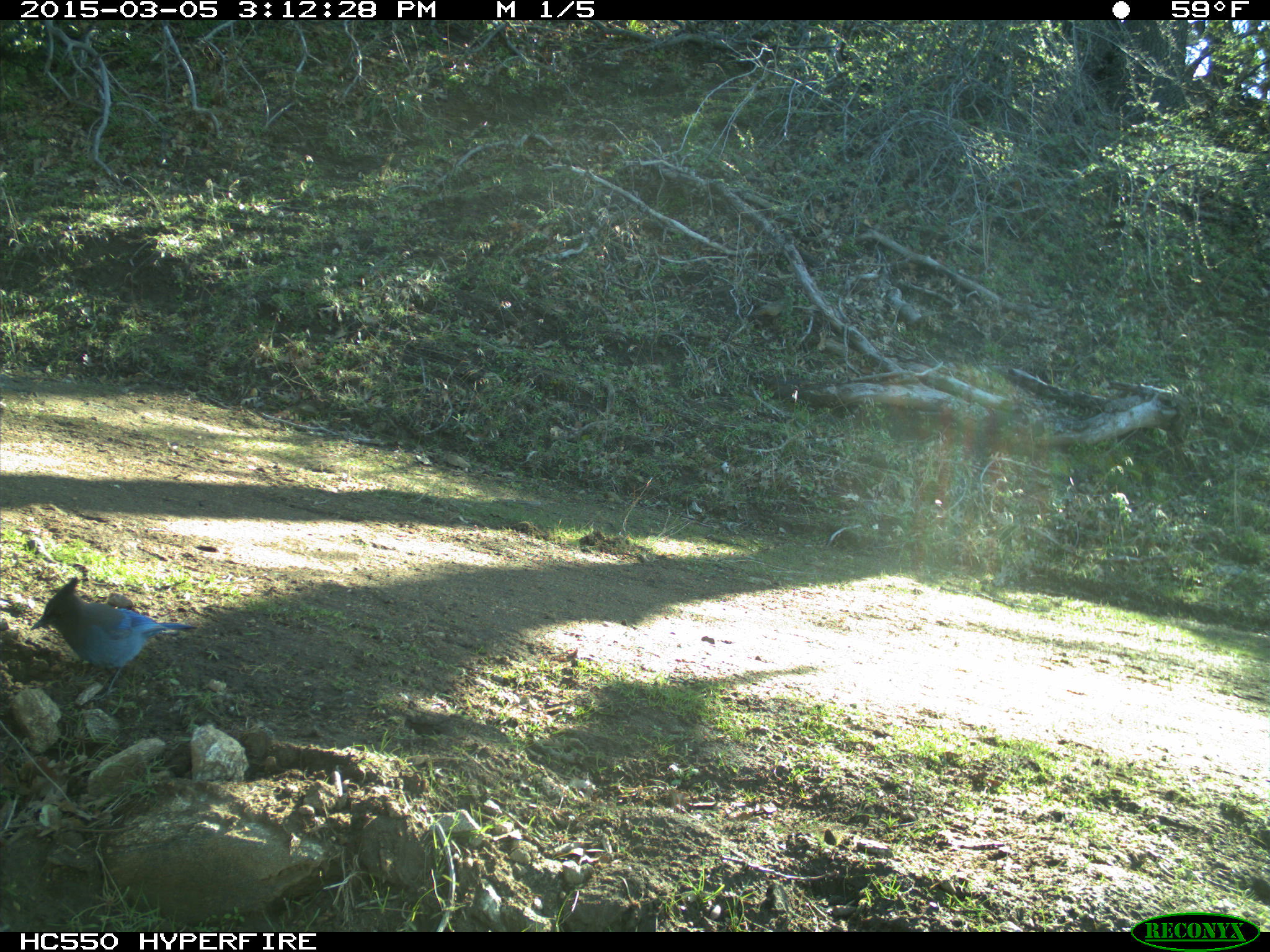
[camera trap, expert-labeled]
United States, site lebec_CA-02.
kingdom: Animalia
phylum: Chordata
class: Aves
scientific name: Aves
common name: birds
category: unidentified bird